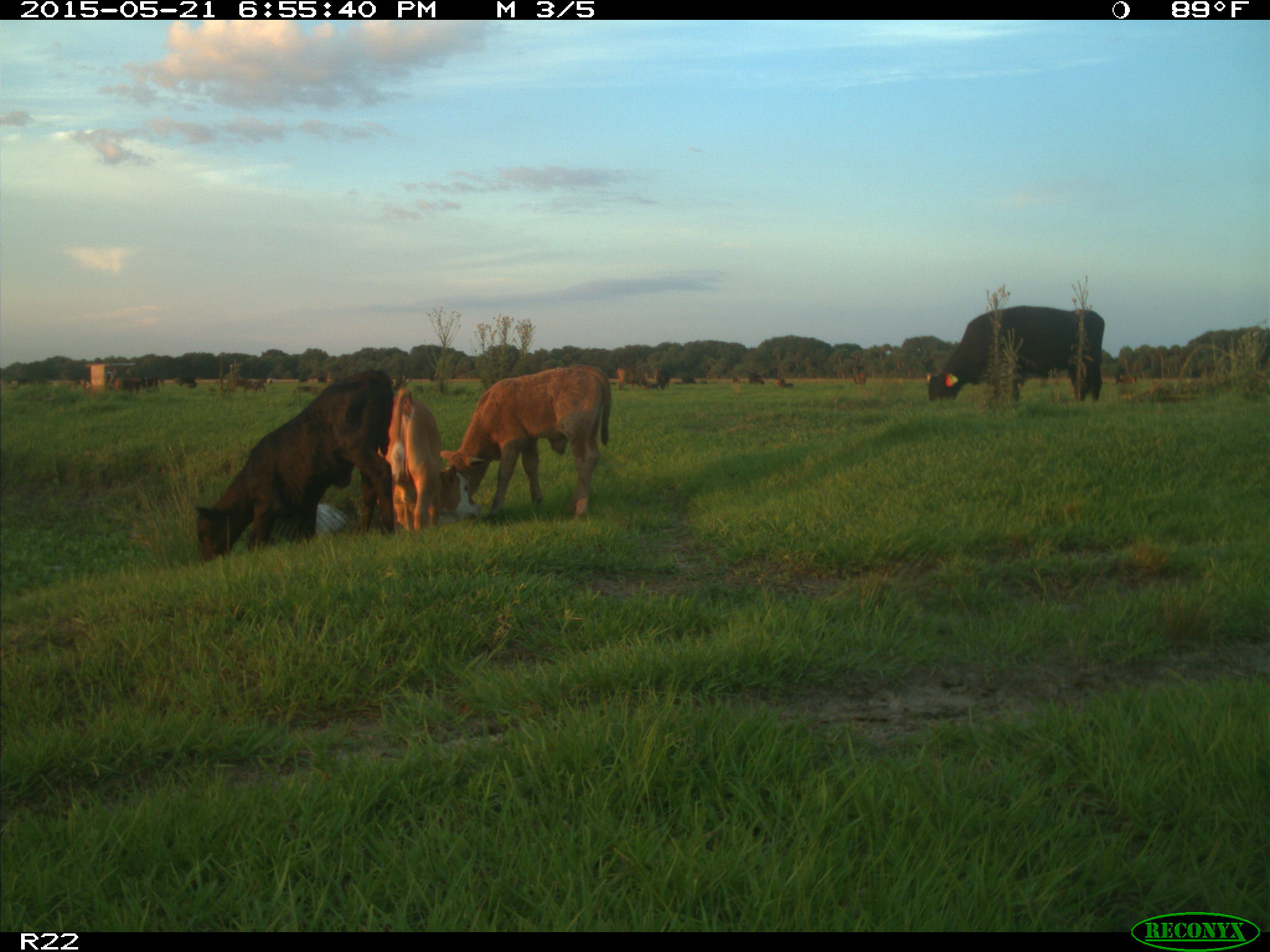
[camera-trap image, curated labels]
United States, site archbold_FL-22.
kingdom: Animalia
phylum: Chordata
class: Mammalia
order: Artiodactyla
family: Bovidae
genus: Bos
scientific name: Bos taurus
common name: domestic cow